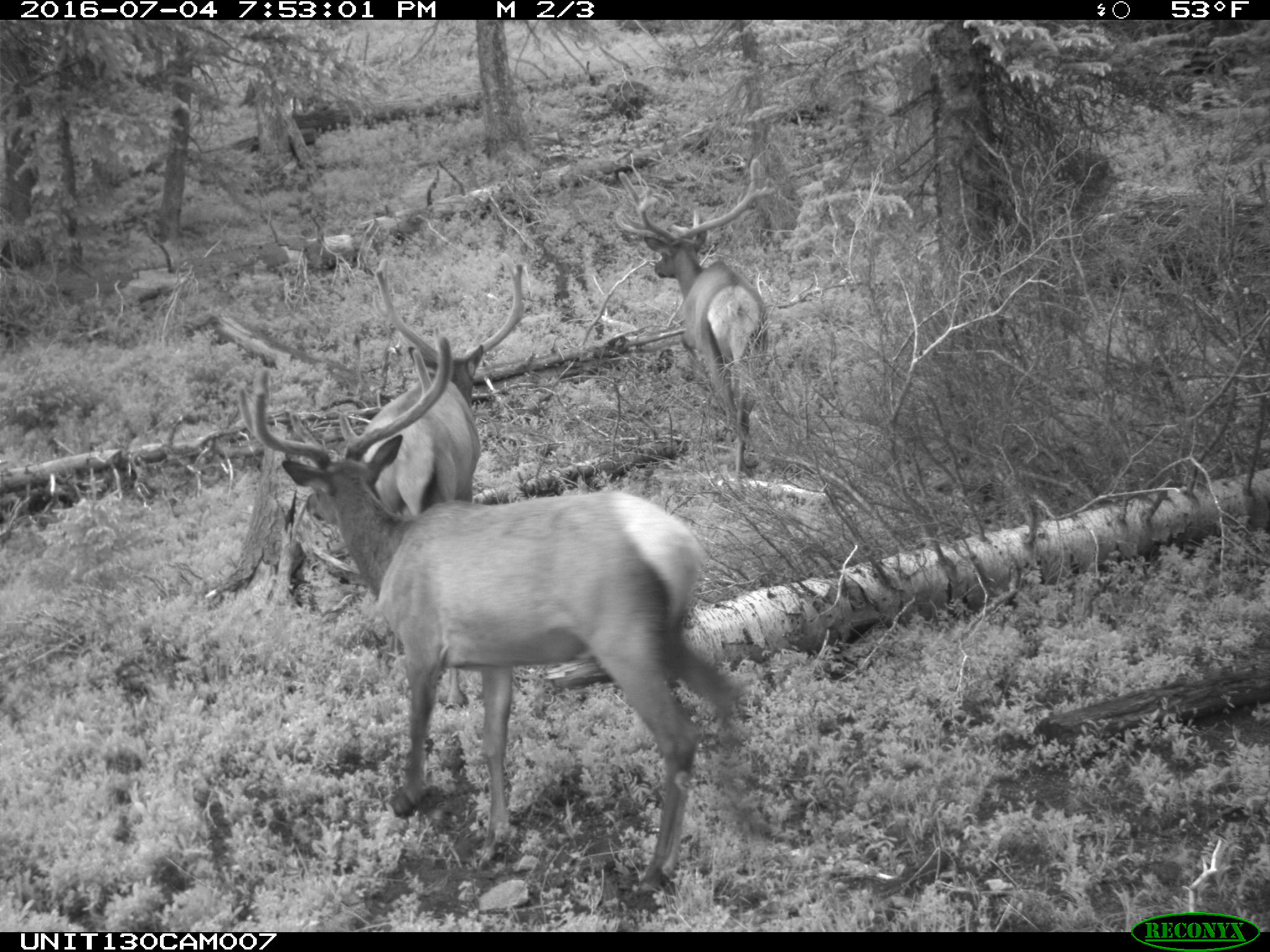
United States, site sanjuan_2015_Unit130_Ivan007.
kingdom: Animalia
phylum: Chordata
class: Mammalia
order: Artiodactyla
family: Cervidae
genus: Cervus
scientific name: Cervus elaphus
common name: red deer